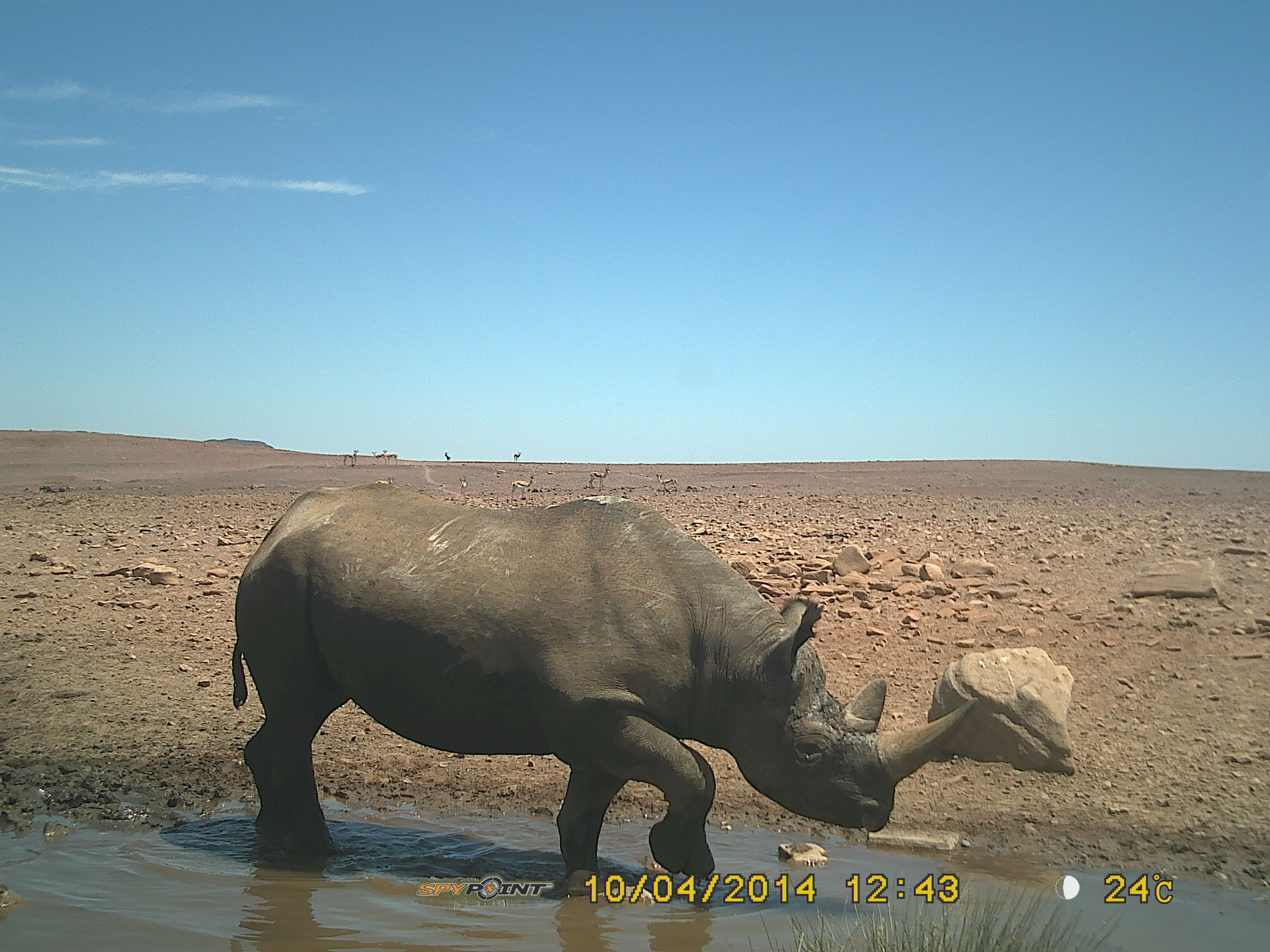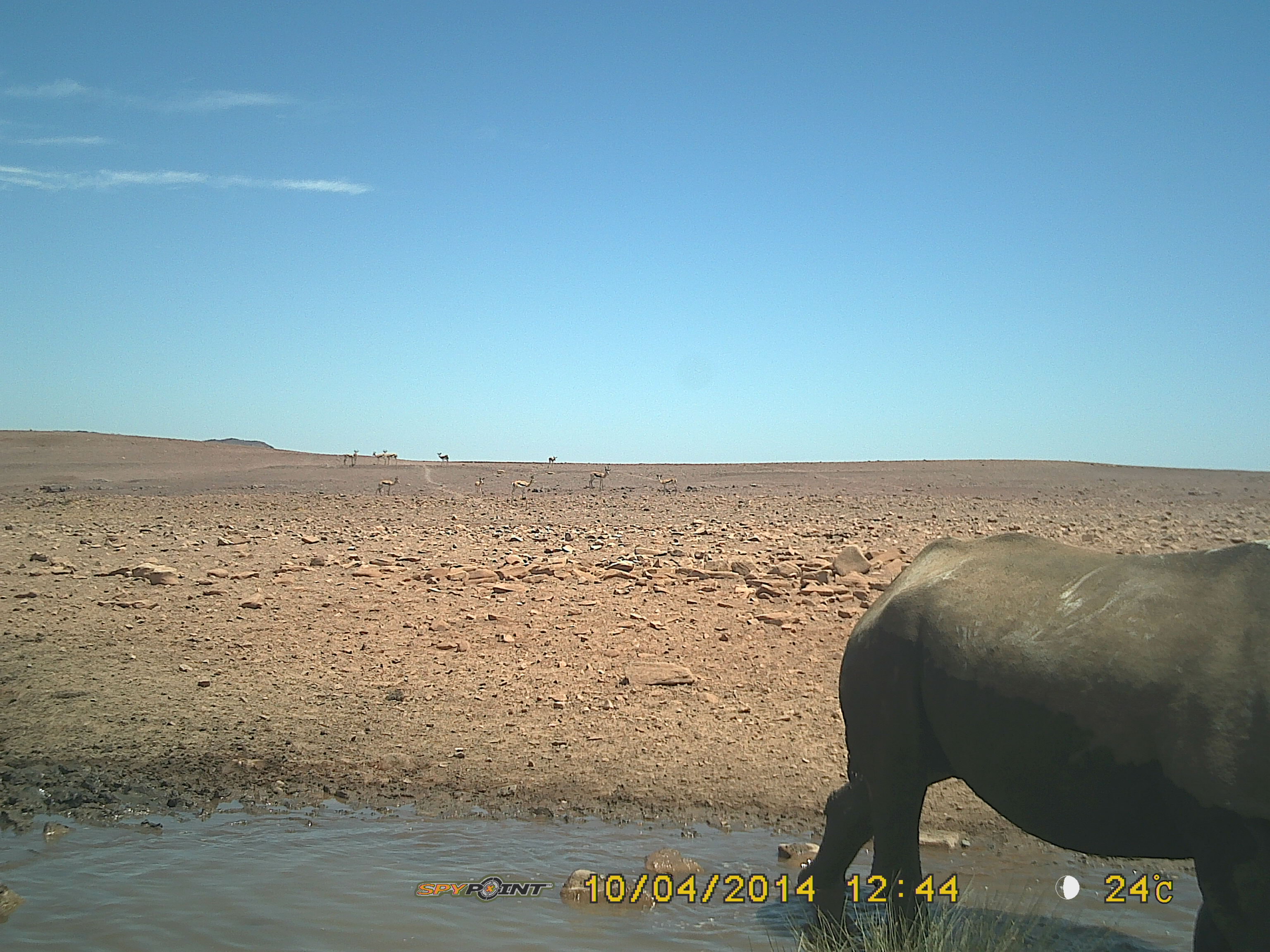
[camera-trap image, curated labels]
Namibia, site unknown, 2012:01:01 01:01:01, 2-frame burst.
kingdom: Animalia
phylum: Chordata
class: Mammalia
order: Perissodactyla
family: Rhinocerotidae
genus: Diceros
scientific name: Diceros bicornis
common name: black rhinoceros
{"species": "Diceros bicornis (black rhinoceros)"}